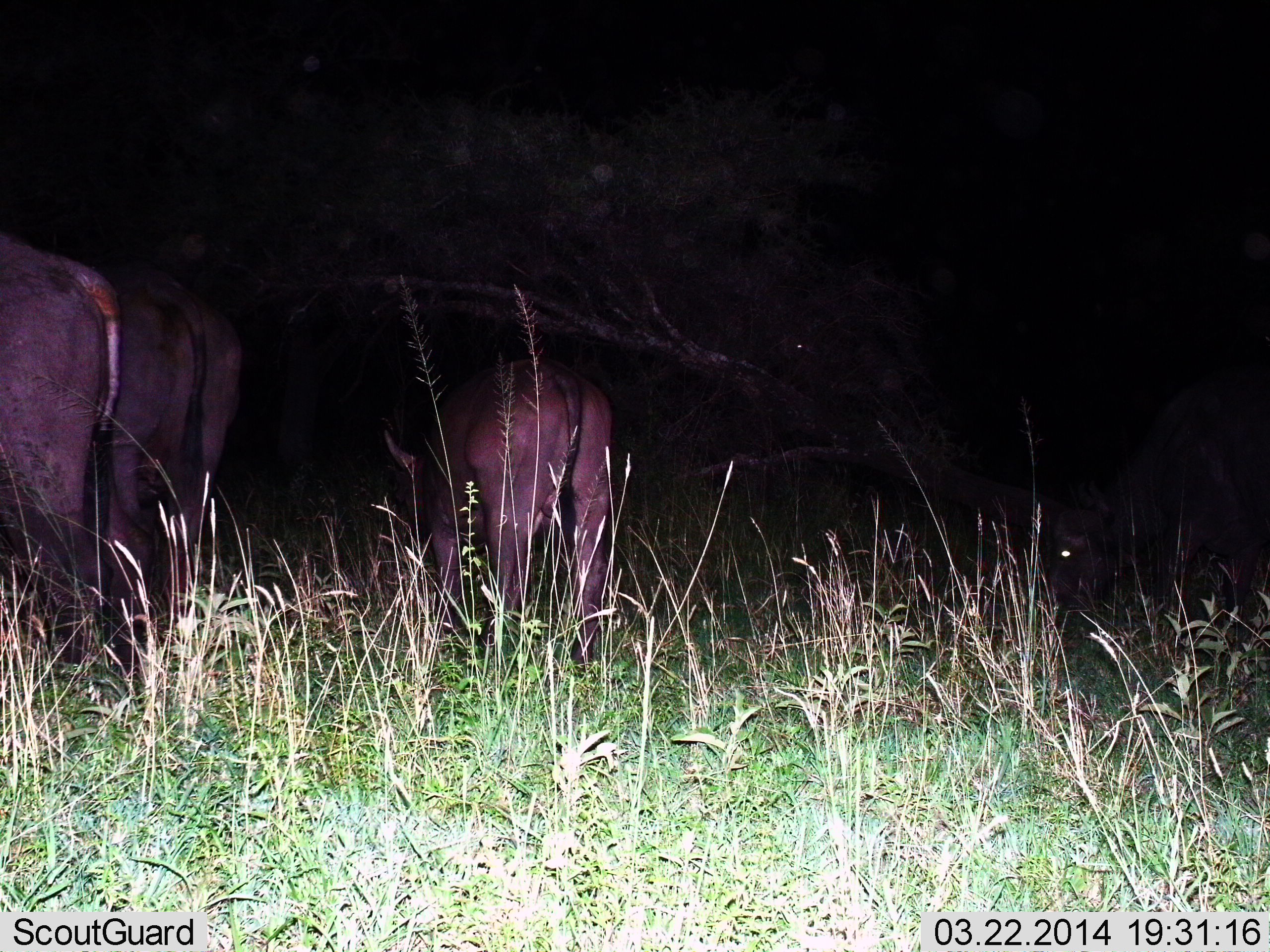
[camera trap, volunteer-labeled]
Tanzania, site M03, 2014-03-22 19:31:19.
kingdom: Animalia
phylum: Chordata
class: Mammalia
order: Artiodactyla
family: Bovidae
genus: Syncerus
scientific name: Syncerus caffer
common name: cape buffalo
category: buffalo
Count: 4.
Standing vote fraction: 80%.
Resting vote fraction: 0%.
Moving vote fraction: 0%.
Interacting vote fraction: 0%.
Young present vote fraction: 10%.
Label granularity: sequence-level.